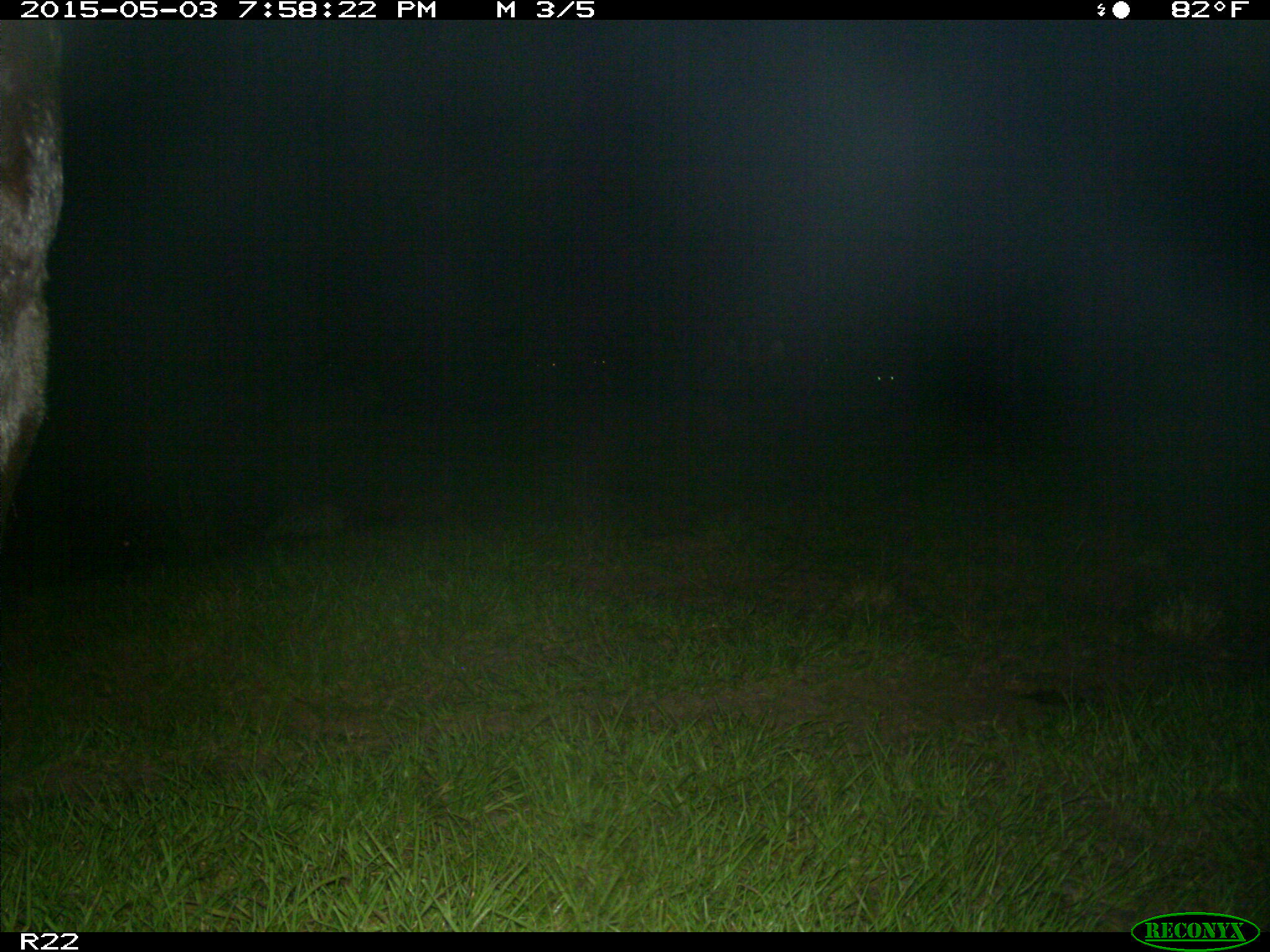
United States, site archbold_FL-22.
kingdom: Animalia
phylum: Chordata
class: Mammalia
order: Artiodactyla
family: Bovidae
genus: Bos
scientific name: Bos taurus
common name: domestic cow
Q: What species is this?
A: Bos taurus (domestic cow).